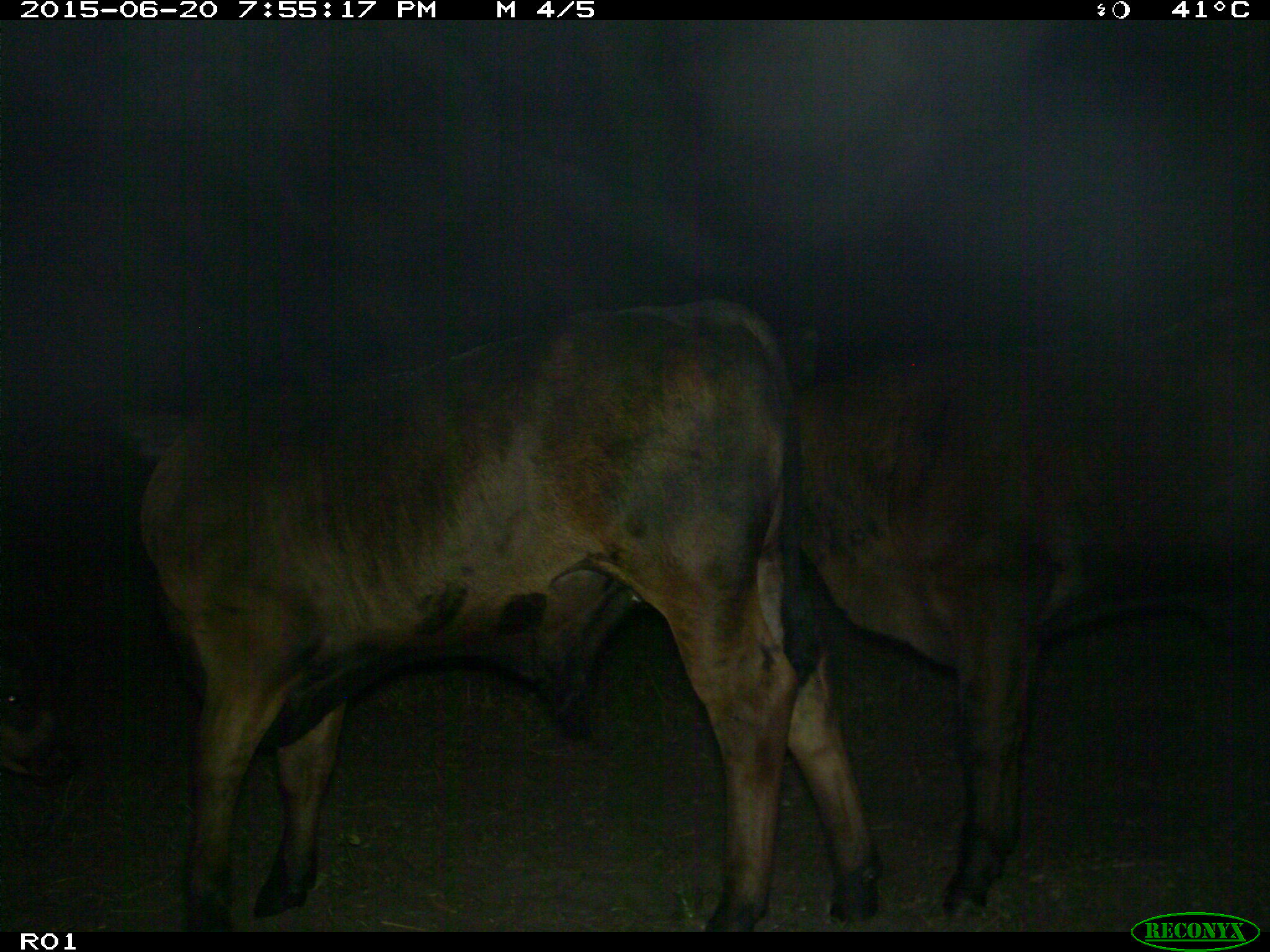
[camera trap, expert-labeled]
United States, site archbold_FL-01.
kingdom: Animalia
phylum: Chordata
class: Mammalia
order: Artiodactyla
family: Bovidae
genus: Bos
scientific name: Bos taurus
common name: domestic cow